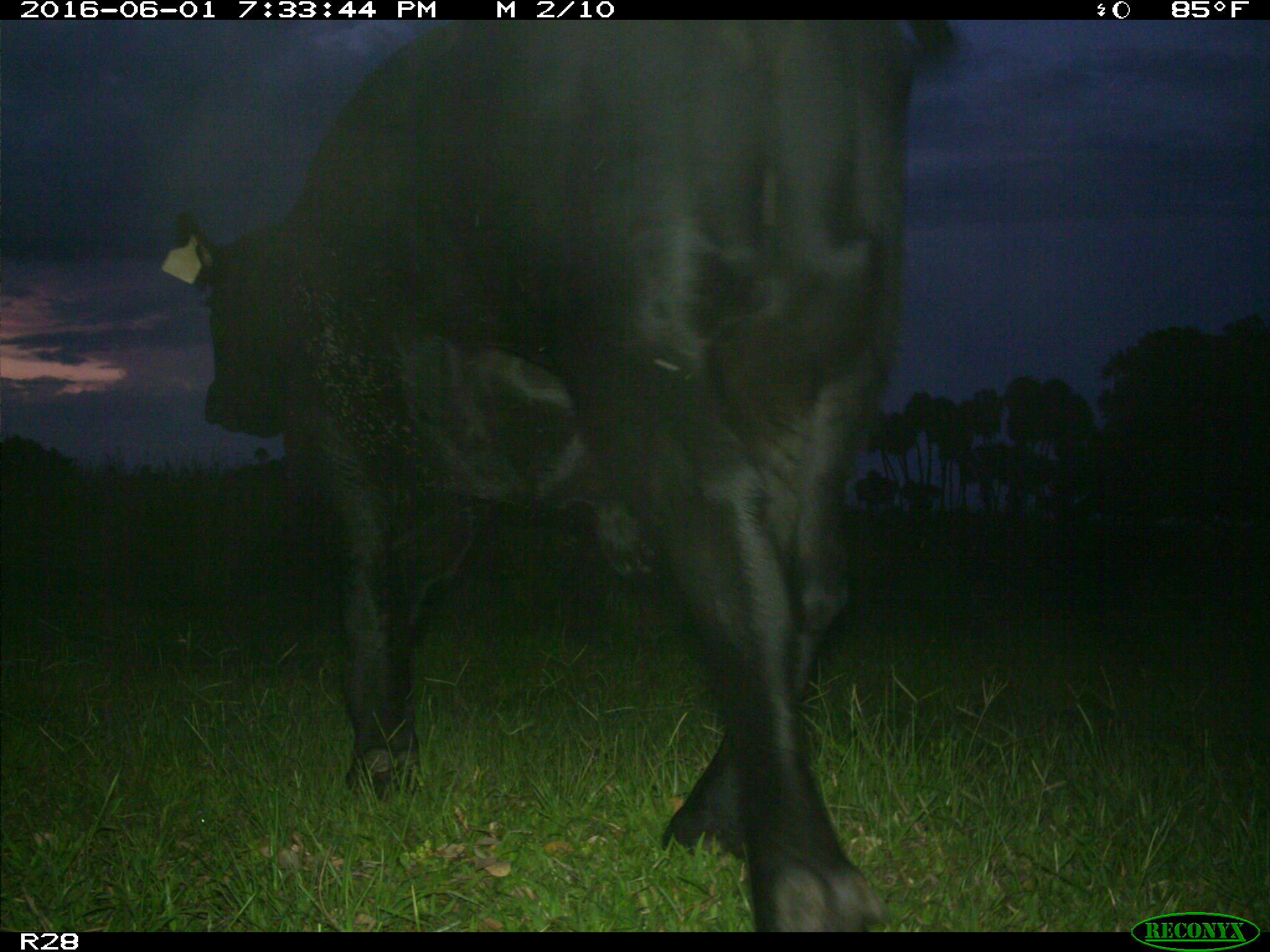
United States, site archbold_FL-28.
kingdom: Animalia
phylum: Chordata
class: Mammalia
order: Artiodactyla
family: Bovidae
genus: Bos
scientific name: Bos taurus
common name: domestic cow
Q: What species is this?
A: Bos taurus (domestic cow).